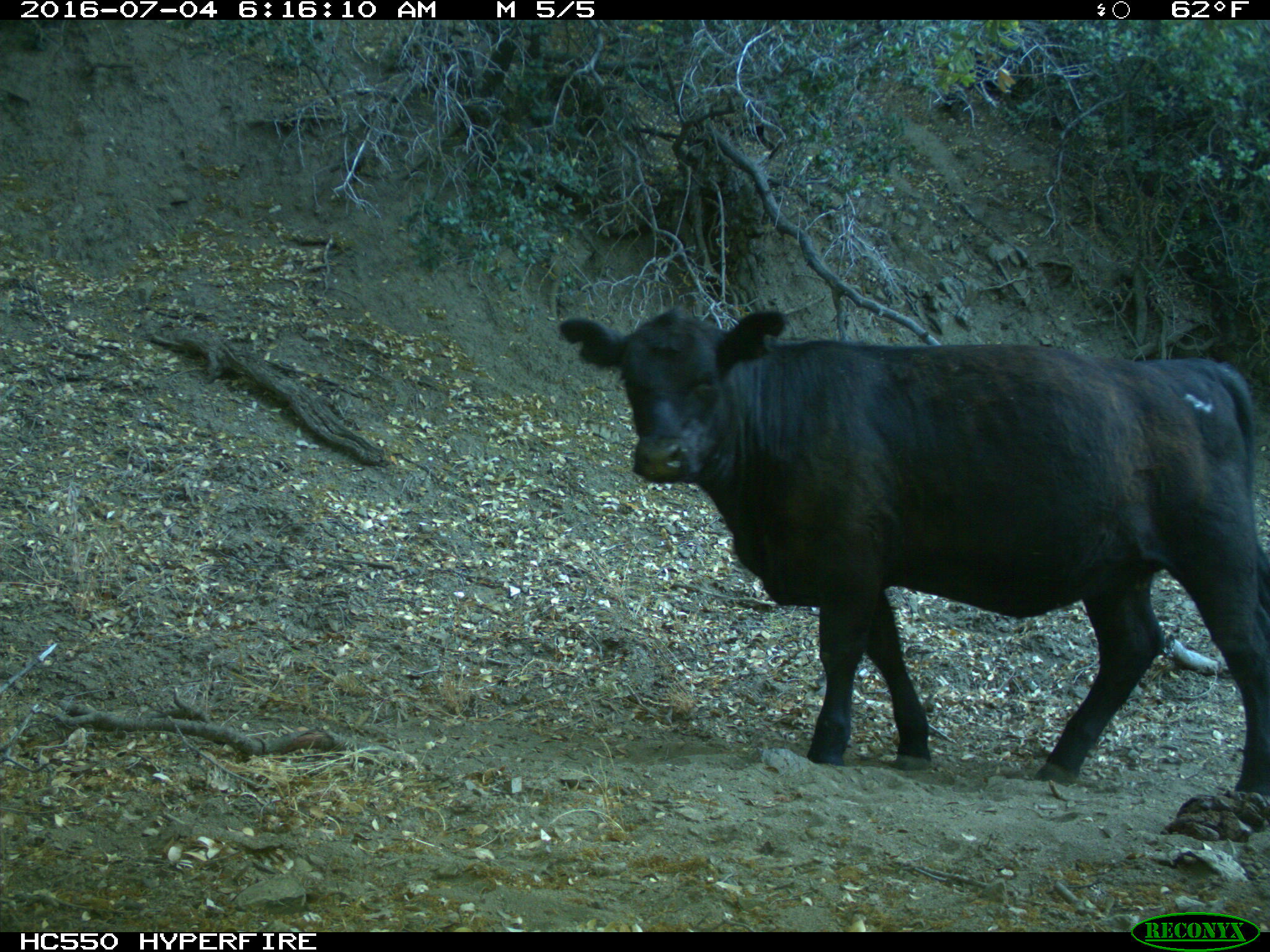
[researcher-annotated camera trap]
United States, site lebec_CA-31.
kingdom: Animalia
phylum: Chordata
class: Mammalia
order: Artiodactyla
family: Bovidae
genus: Bos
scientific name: Bos taurus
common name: domestic cow